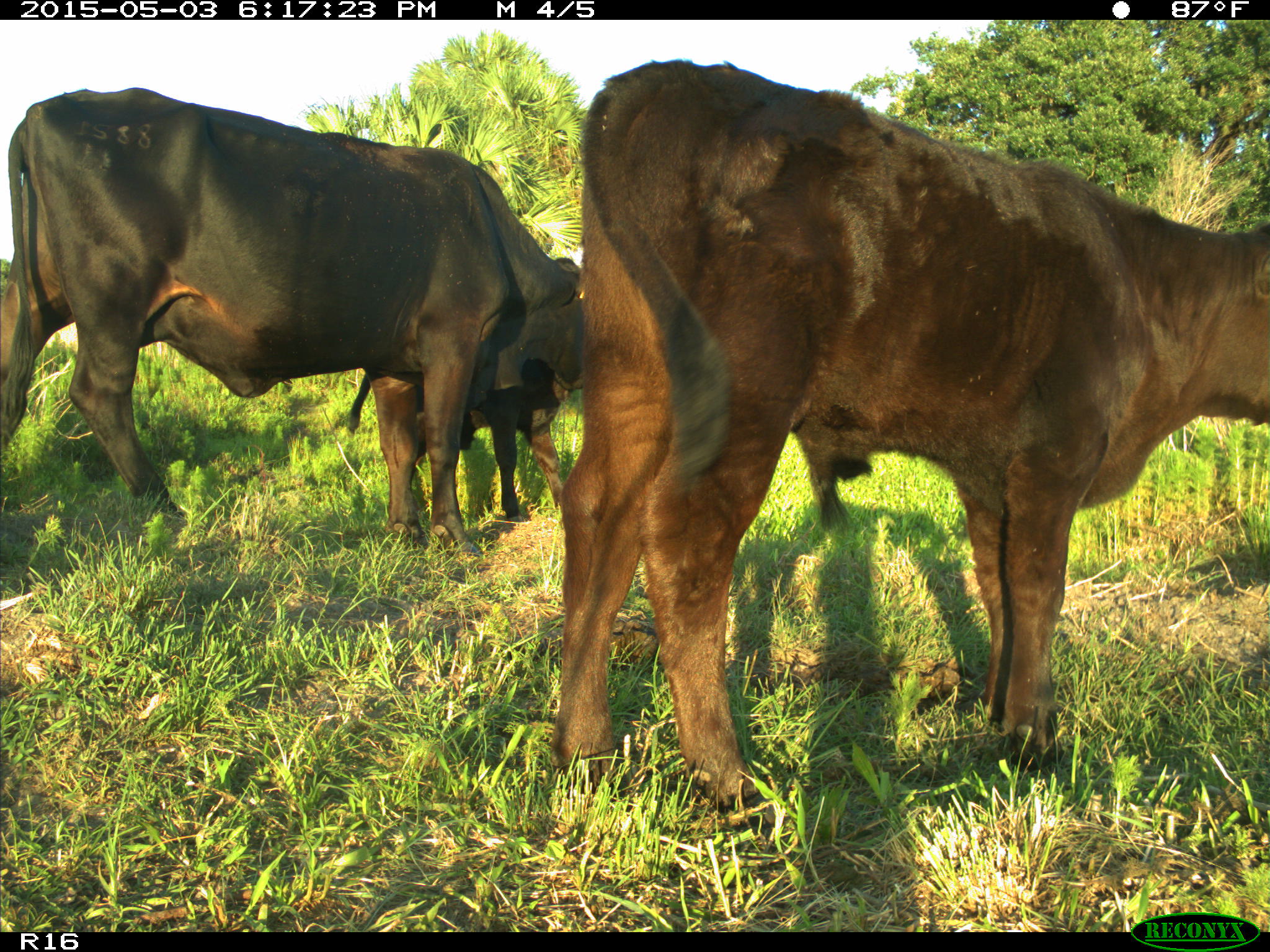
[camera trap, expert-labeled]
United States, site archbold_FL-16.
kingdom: Animalia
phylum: Chordata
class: Mammalia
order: Artiodactyla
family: Bovidae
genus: Bos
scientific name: Bos taurus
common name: domestic cow